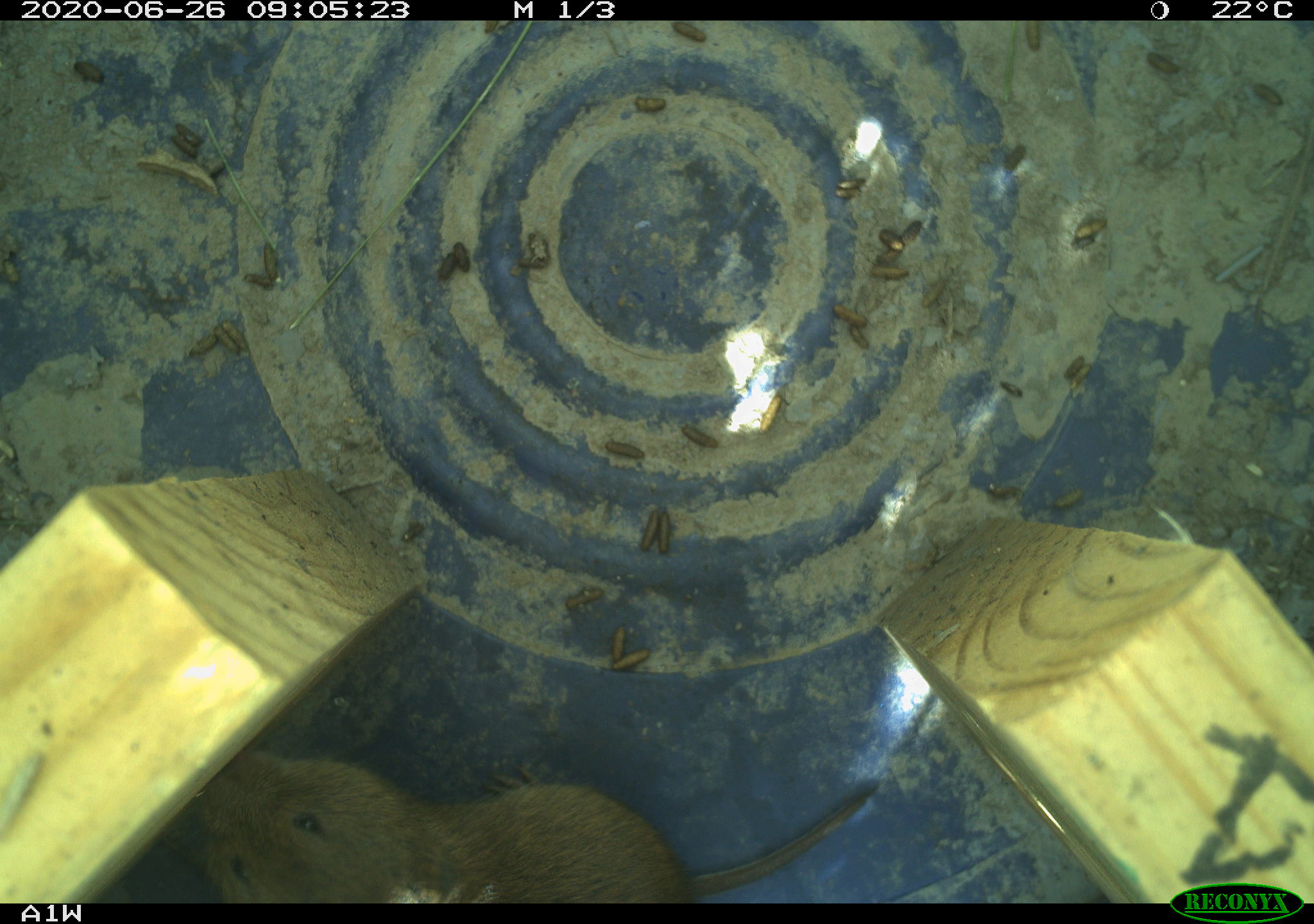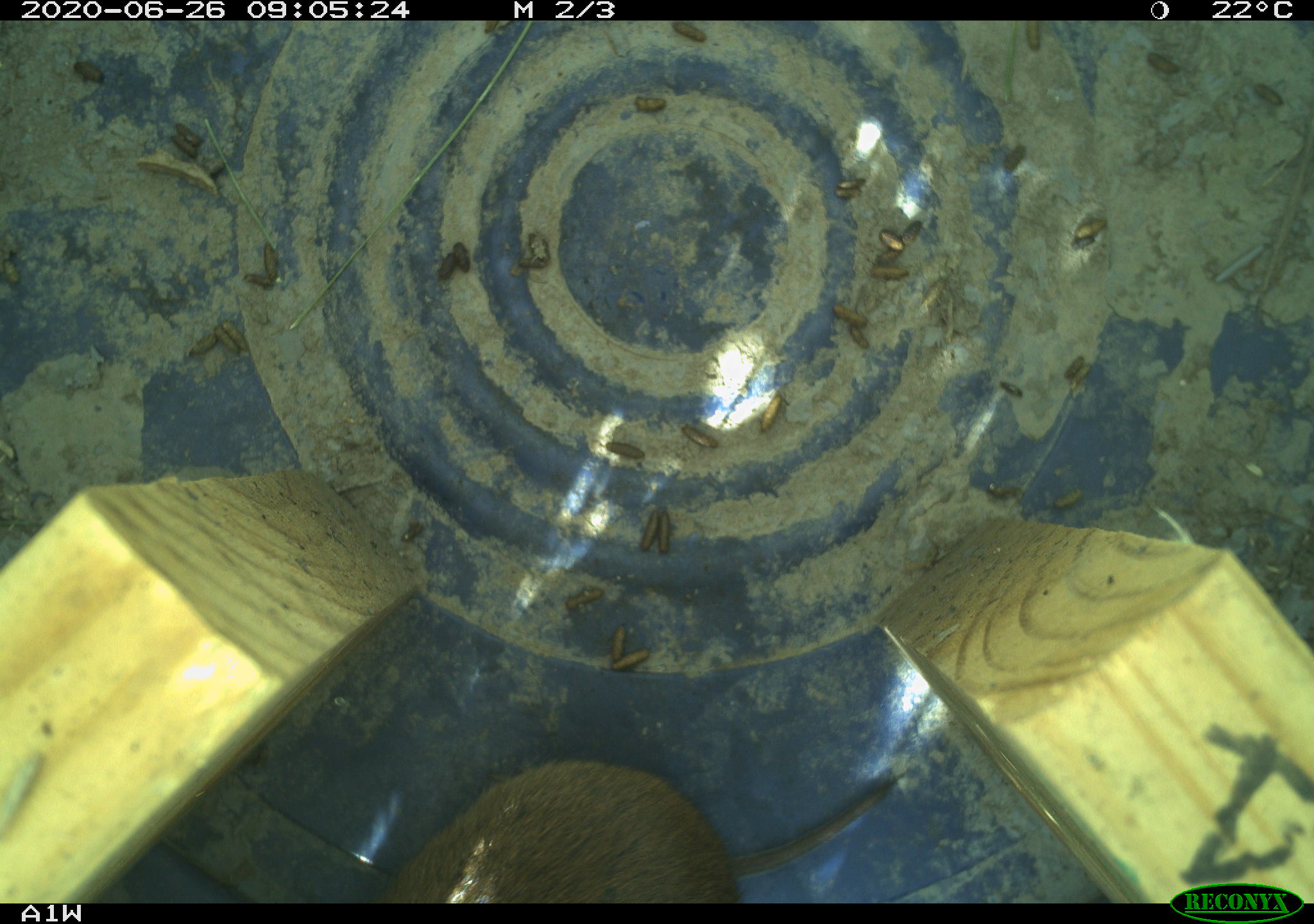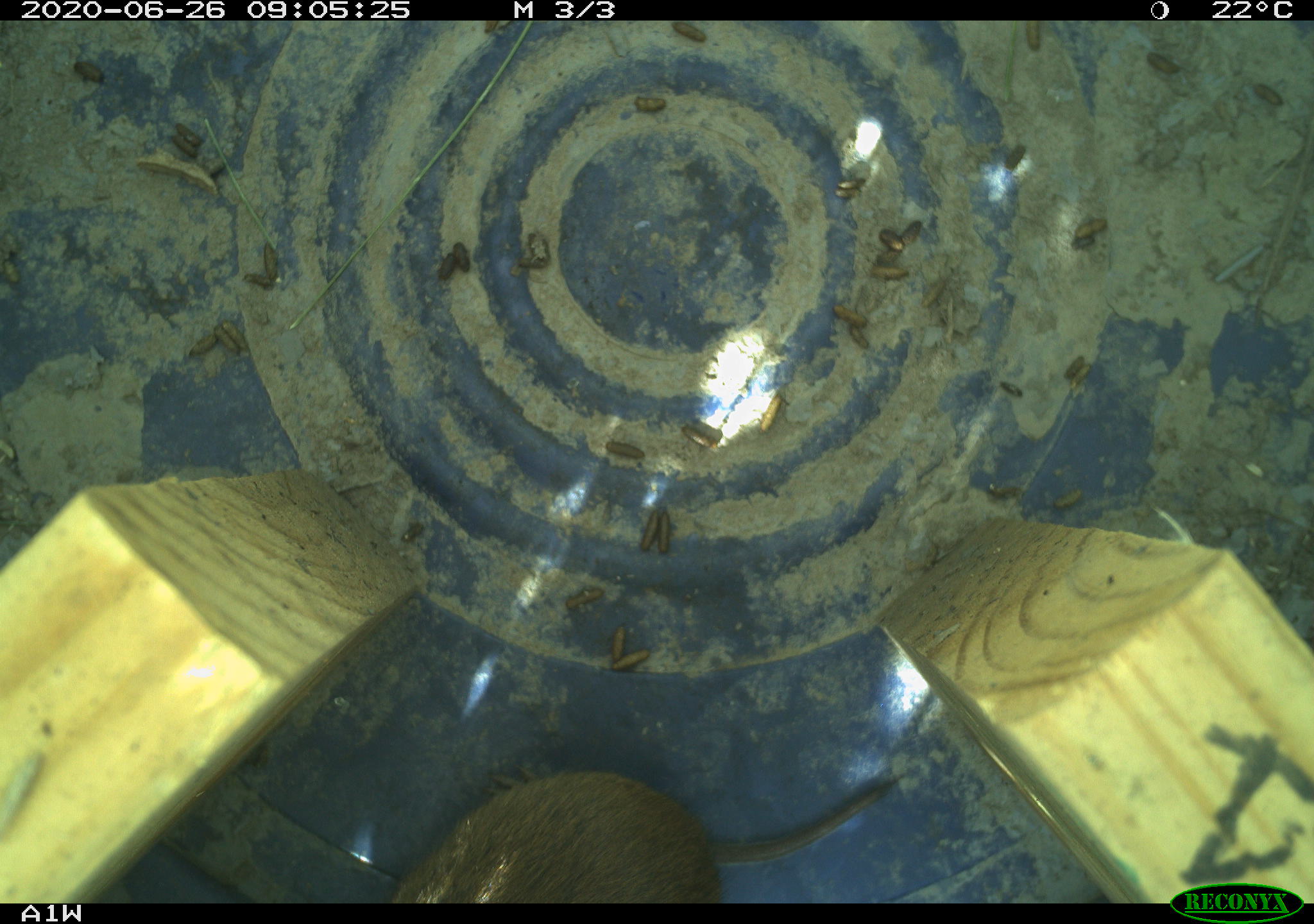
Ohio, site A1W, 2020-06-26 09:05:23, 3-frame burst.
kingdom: Animalia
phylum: Chordata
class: Mammalia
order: Rodentia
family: Cricetidae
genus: Microtus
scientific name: Microtus pennsylvanicus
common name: meadow vole